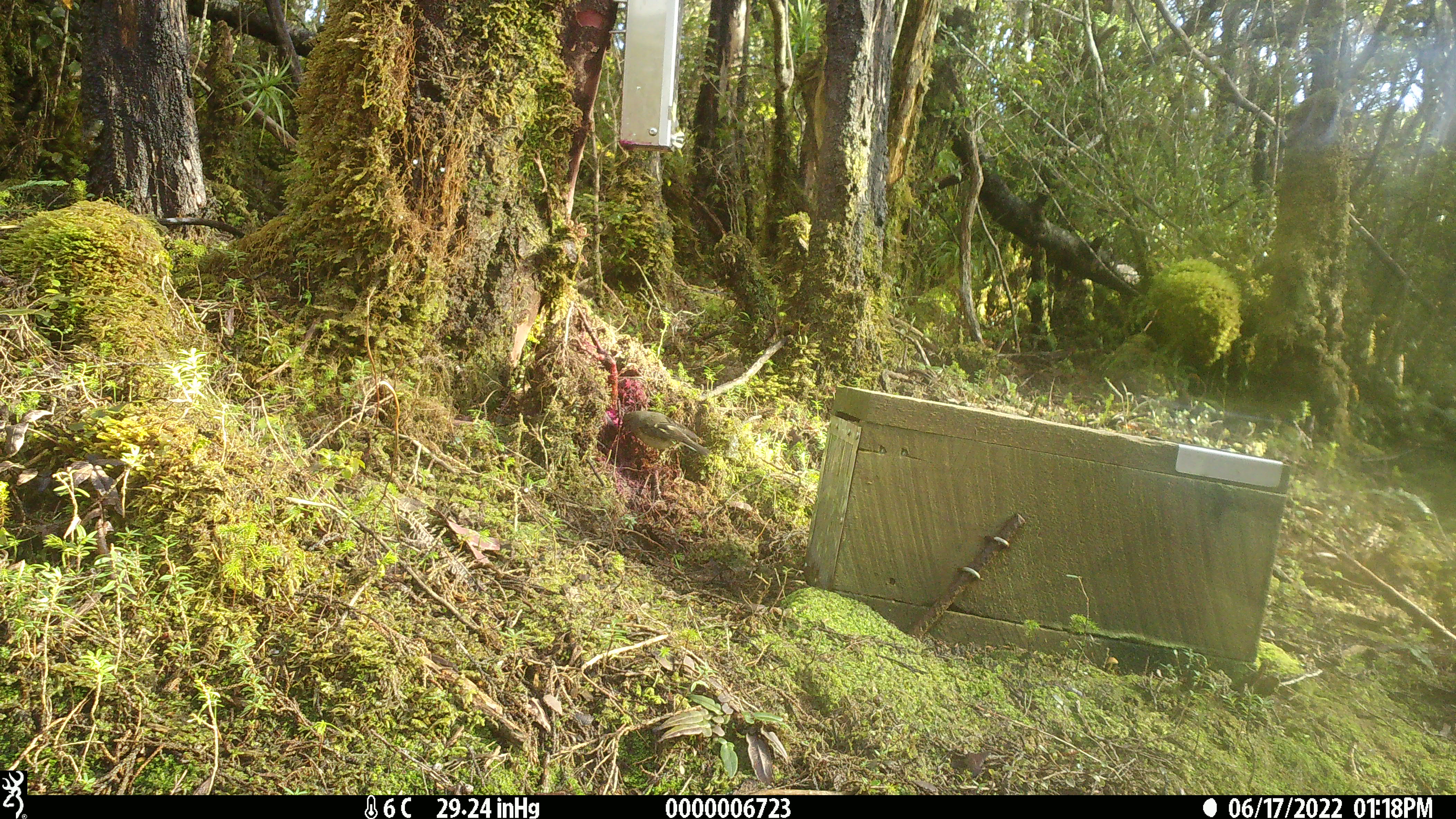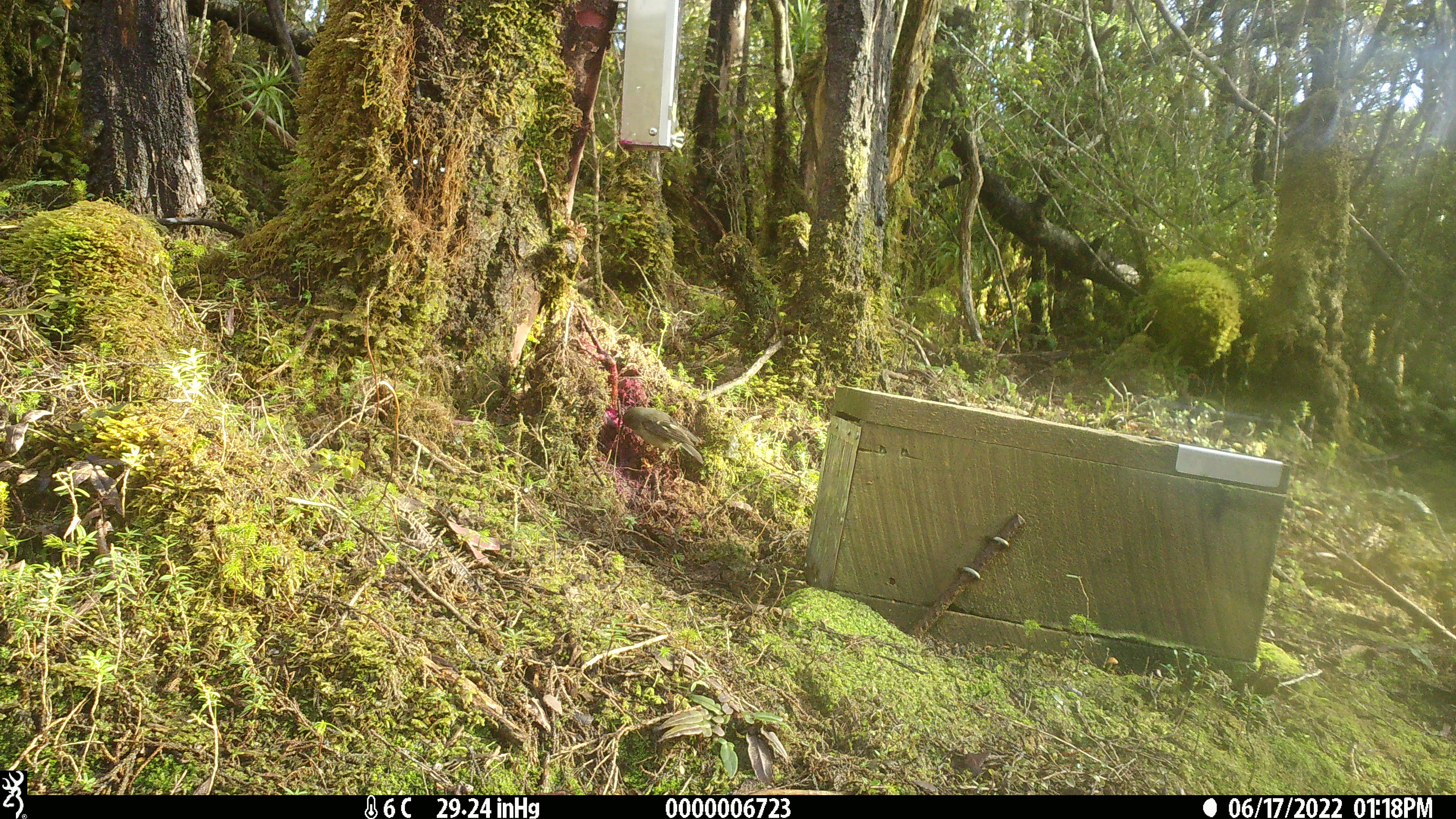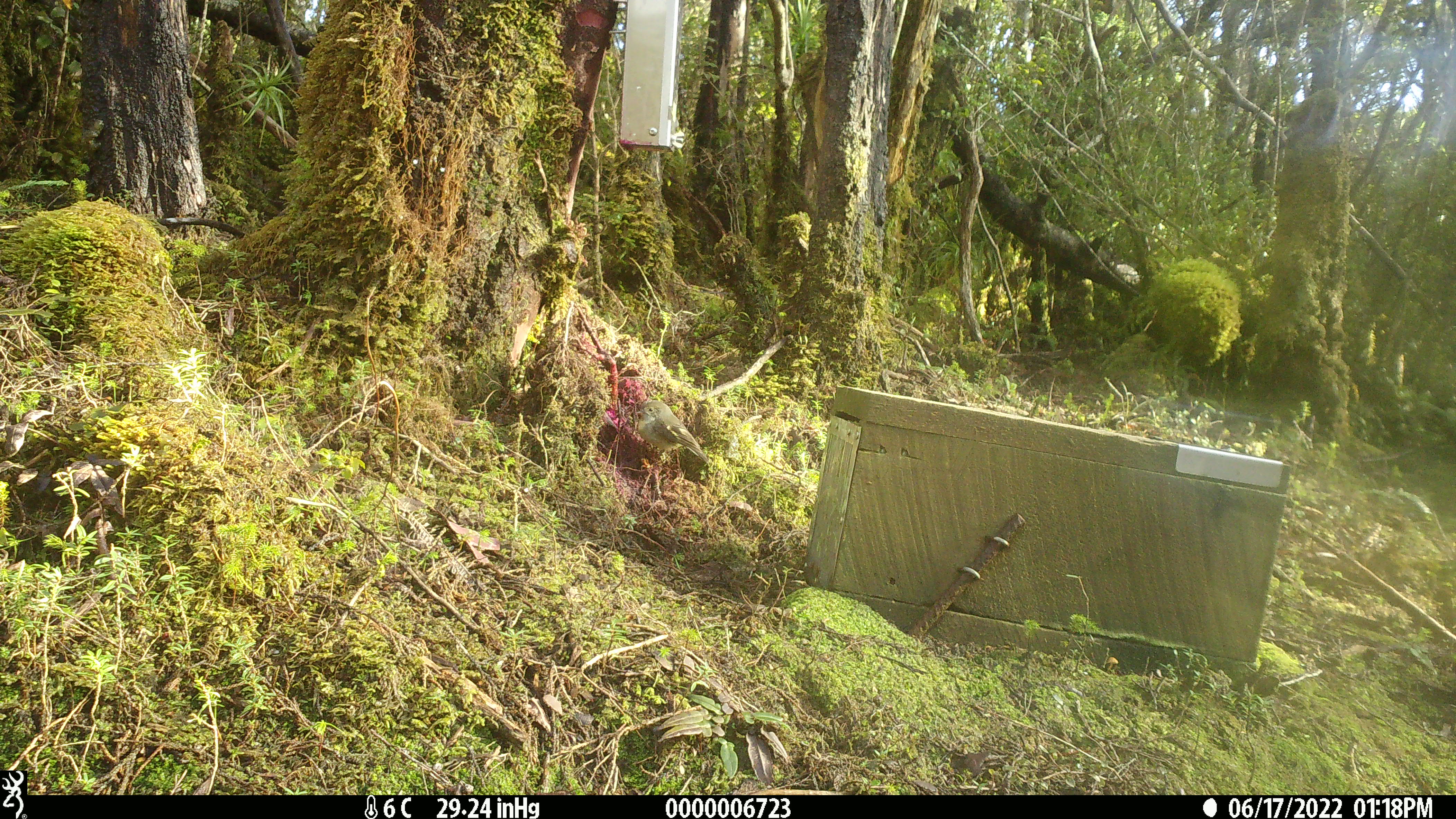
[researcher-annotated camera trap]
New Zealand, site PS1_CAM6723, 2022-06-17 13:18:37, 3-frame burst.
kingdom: Animalia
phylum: Chordata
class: Aves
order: Passeriformes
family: Petroicidae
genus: Petroica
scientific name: Petroica macrocephala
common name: tomtit